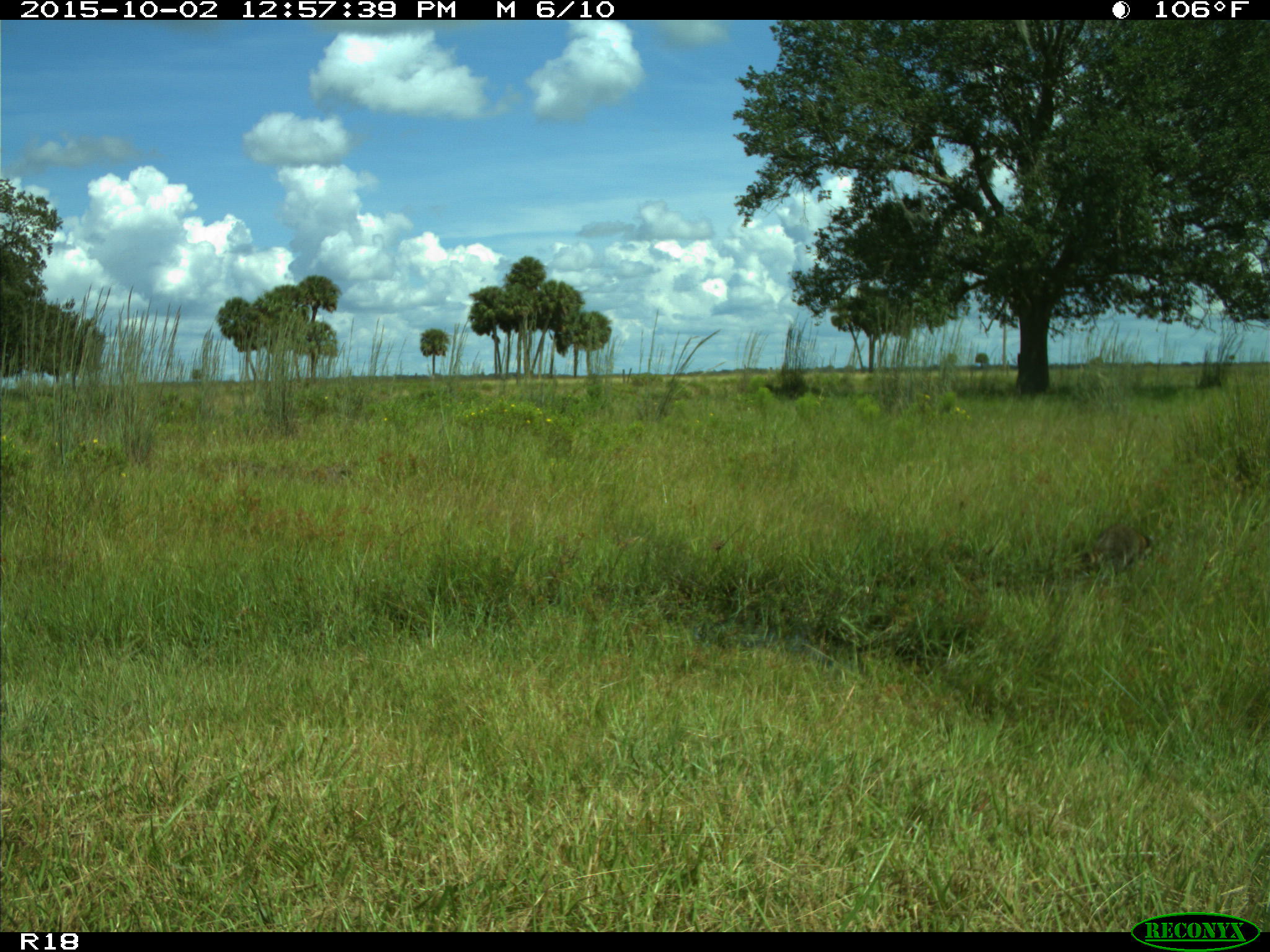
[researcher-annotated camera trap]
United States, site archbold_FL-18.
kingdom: Animalia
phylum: Chordata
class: Mammalia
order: Carnivora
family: Procyonidae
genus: Procyon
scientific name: Procyon lotor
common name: common raccoon